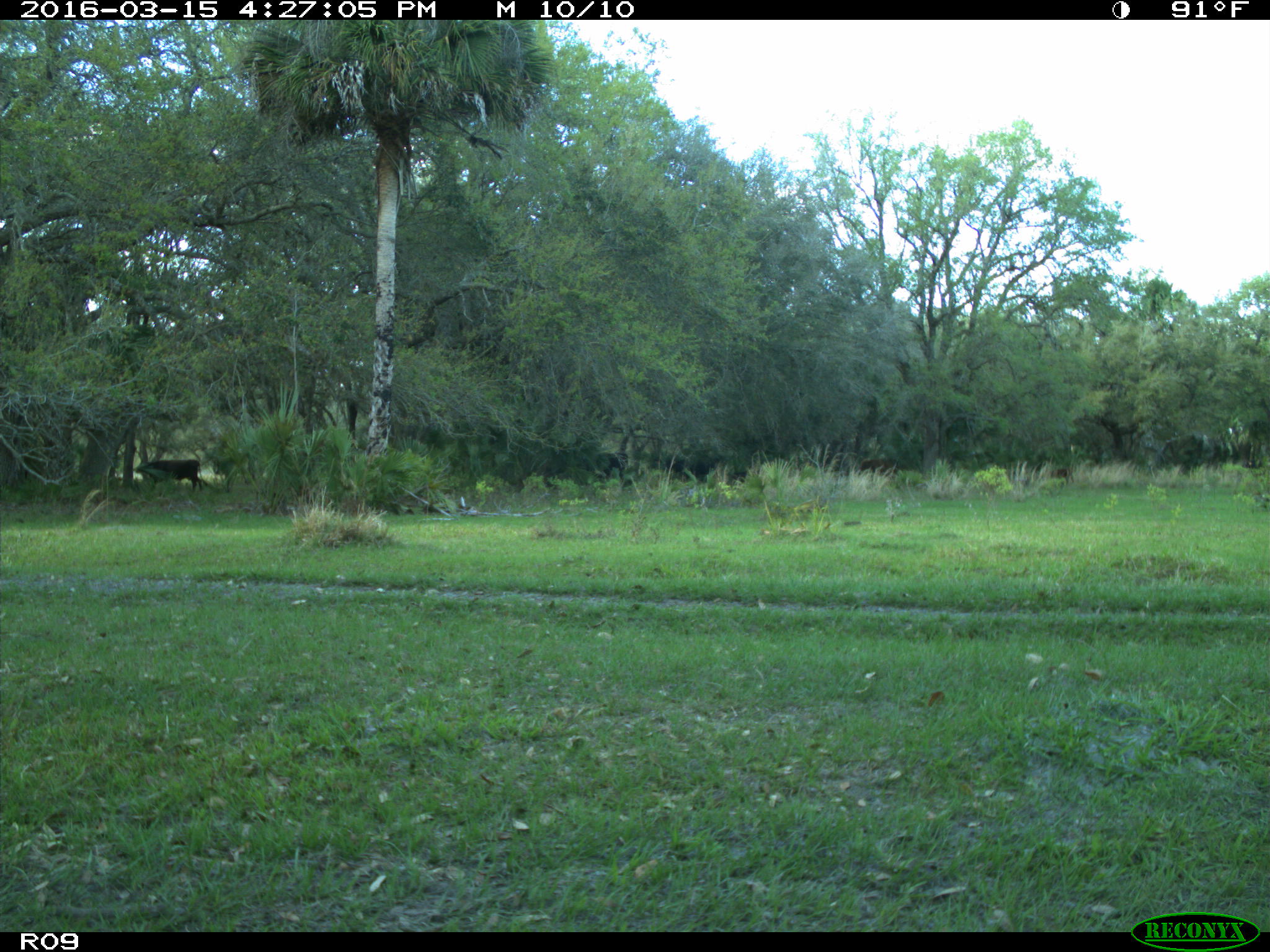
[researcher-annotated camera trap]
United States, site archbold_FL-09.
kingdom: Animalia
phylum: Chordata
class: Mammalia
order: Artiodactyla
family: Bovidae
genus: Bos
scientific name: Bos taurus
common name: domestic cow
Bos taurus (domestic cow).